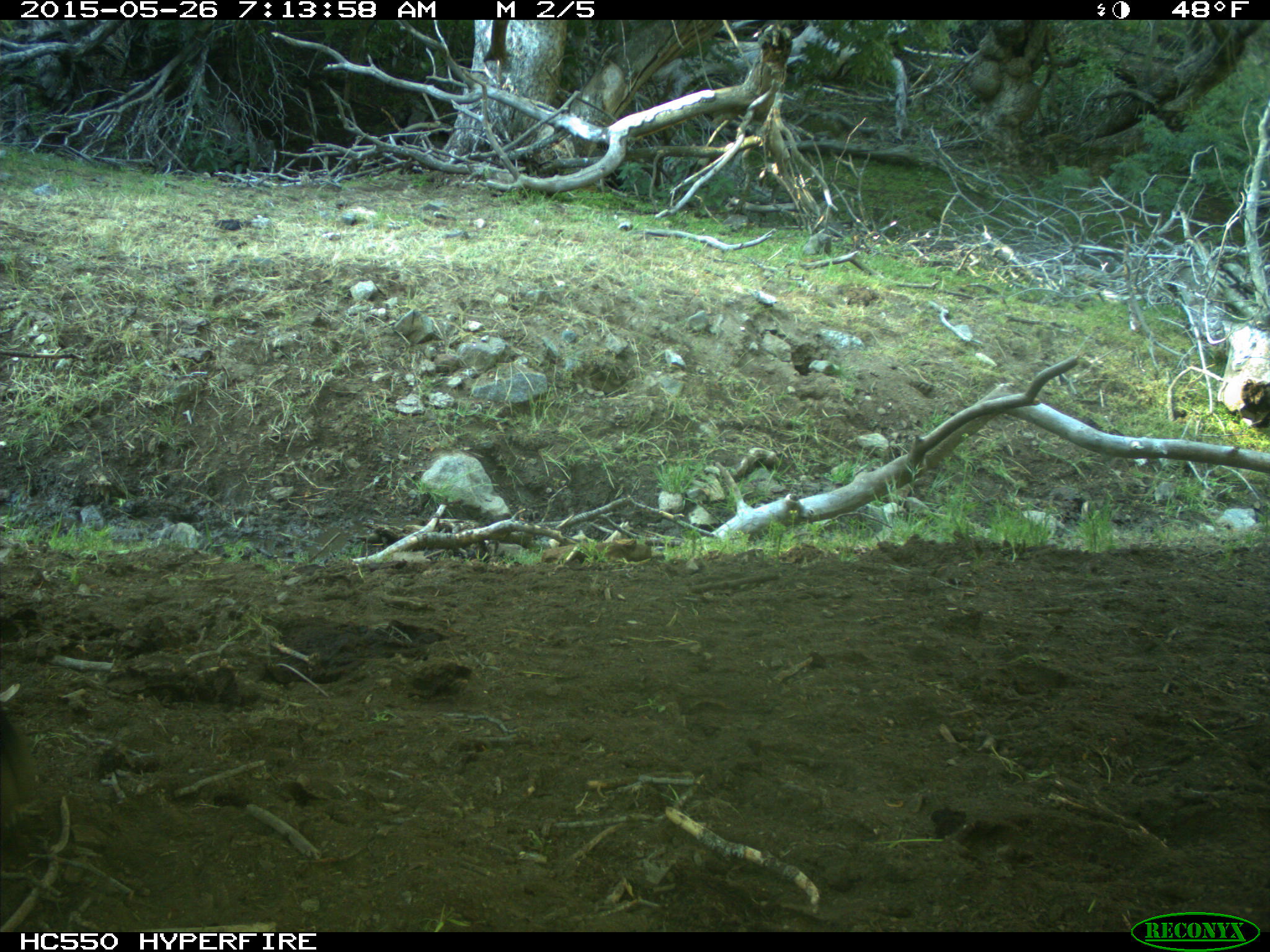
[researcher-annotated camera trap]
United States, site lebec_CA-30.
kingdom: Animalia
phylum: Chordata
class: Mammalia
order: Artiodactyla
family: Bovidae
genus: Bos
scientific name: Bos taurus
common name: domestic cow